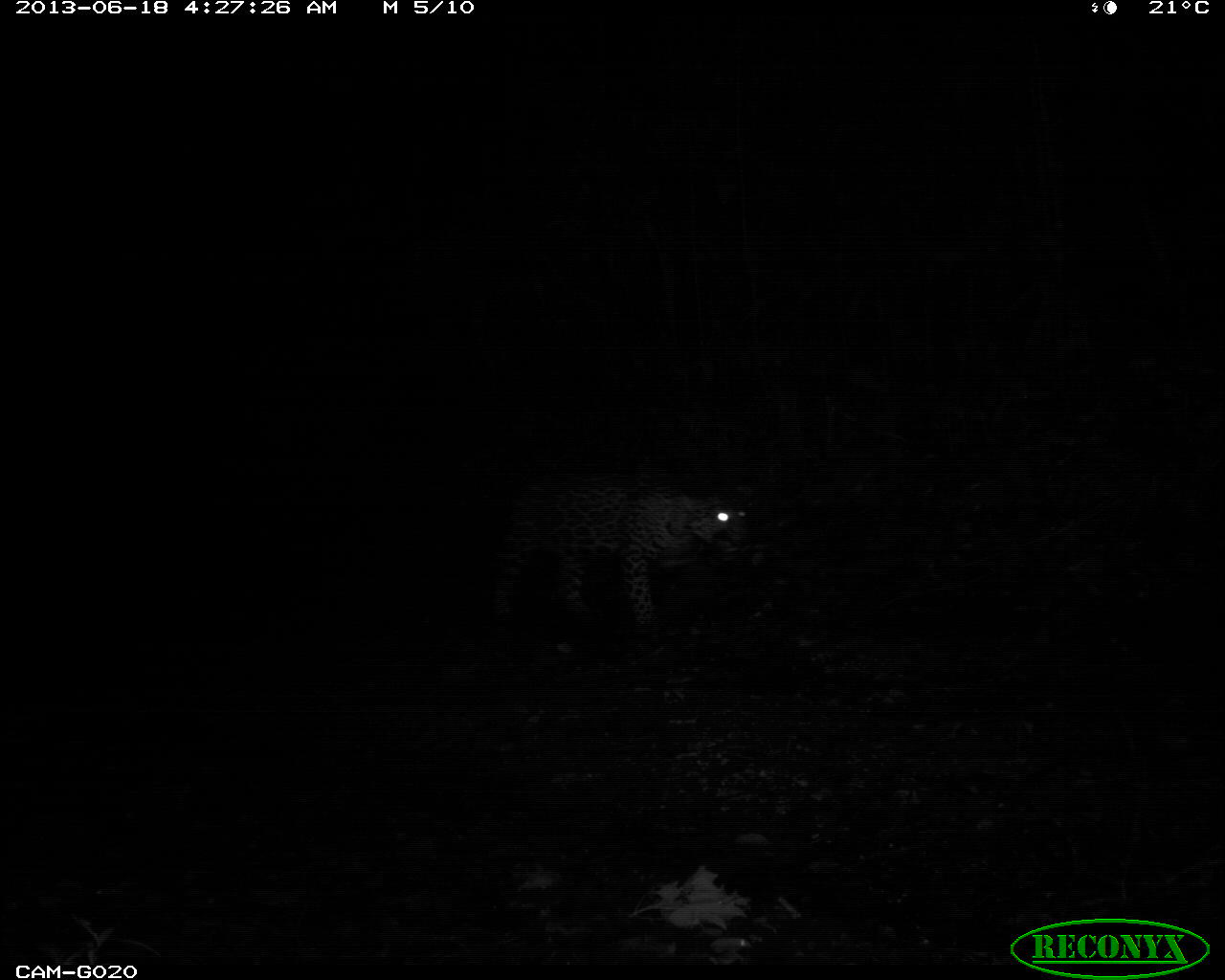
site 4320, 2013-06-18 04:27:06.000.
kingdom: Animalia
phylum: Chordata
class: Mammalia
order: Carnivora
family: Felidae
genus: Panthera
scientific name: Panthera onca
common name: jaguar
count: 1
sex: female